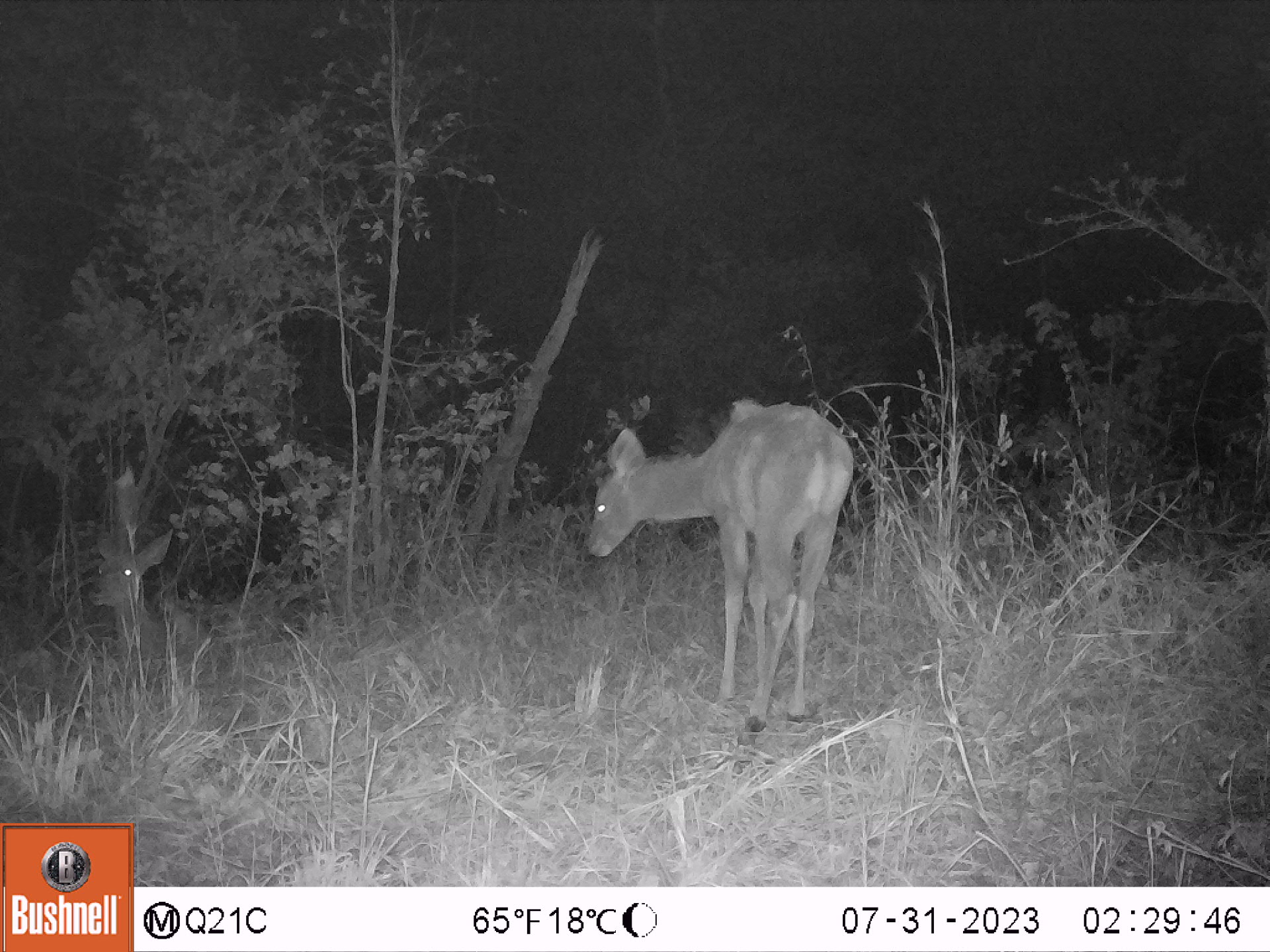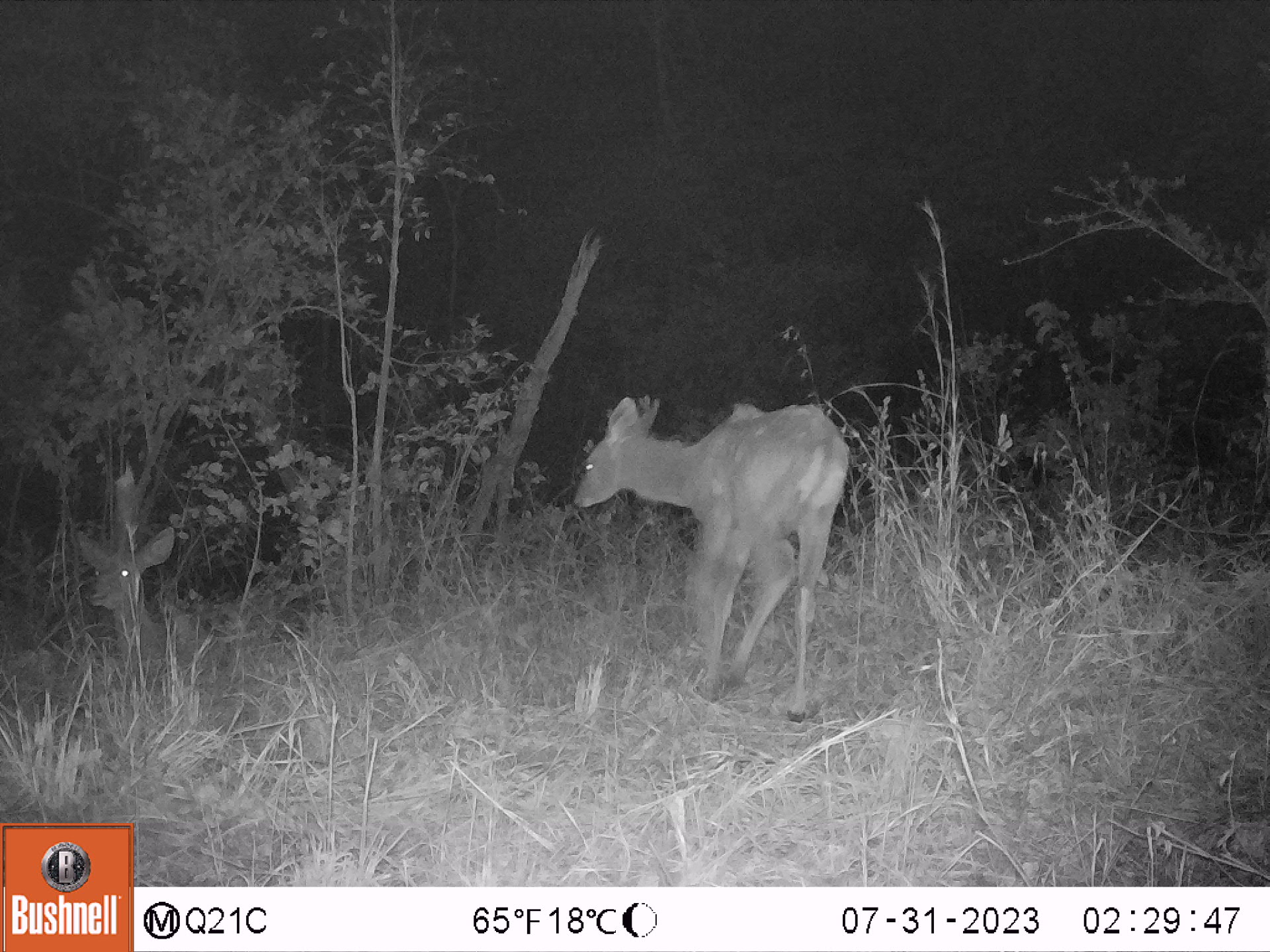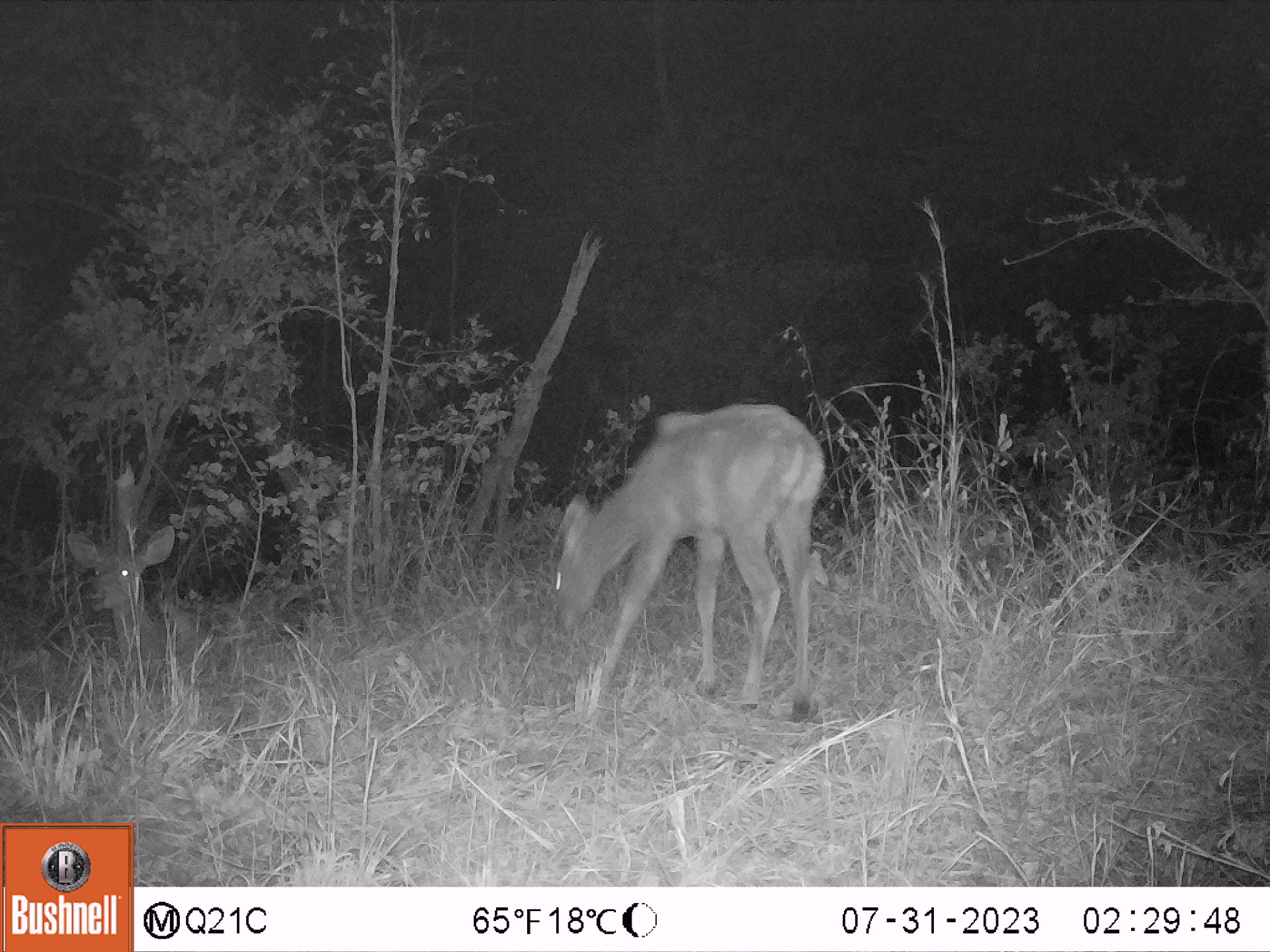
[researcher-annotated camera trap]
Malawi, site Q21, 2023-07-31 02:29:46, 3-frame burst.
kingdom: Animalia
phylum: Chordata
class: Mammalia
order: Artiodactyla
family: Bovidae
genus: Tragelaphus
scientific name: Tragelaphus strepsiceros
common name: greater kudu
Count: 2.